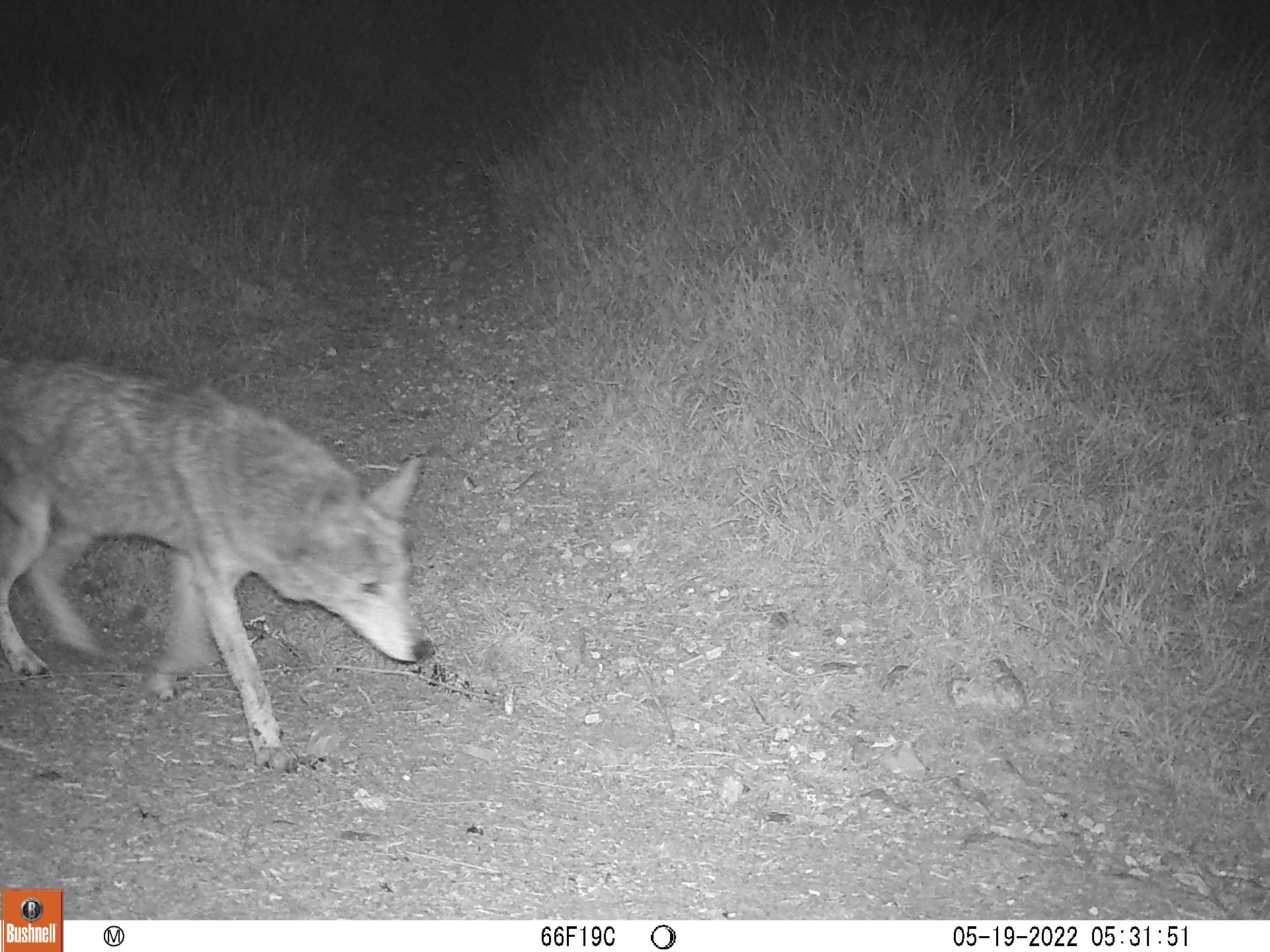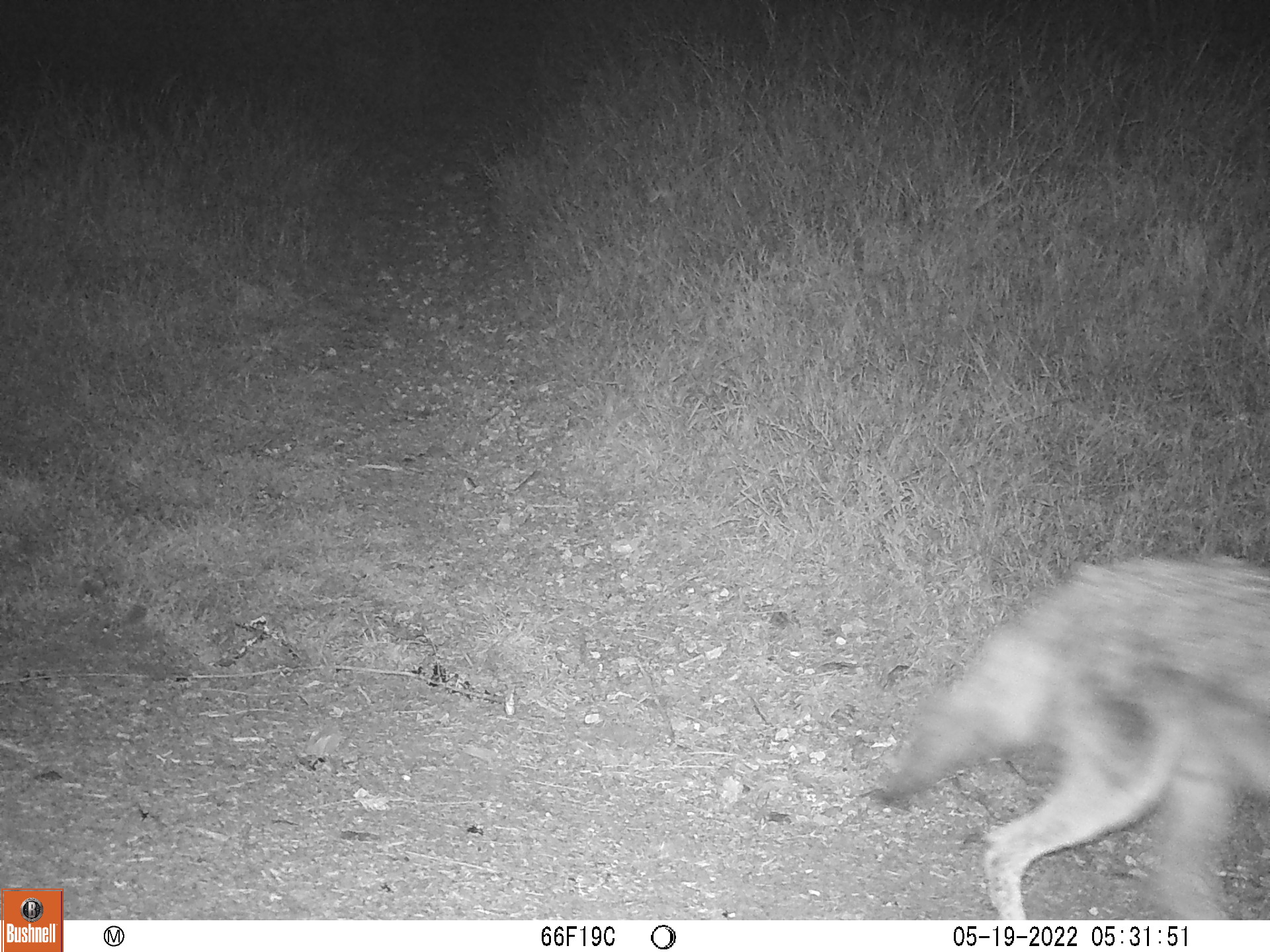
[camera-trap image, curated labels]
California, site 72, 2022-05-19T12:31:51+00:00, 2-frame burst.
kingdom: Animalia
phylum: Chordata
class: Mammalia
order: Carnivora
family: Canidae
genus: Canis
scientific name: Canis latrans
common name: coyote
Coyote (Canis latrans).